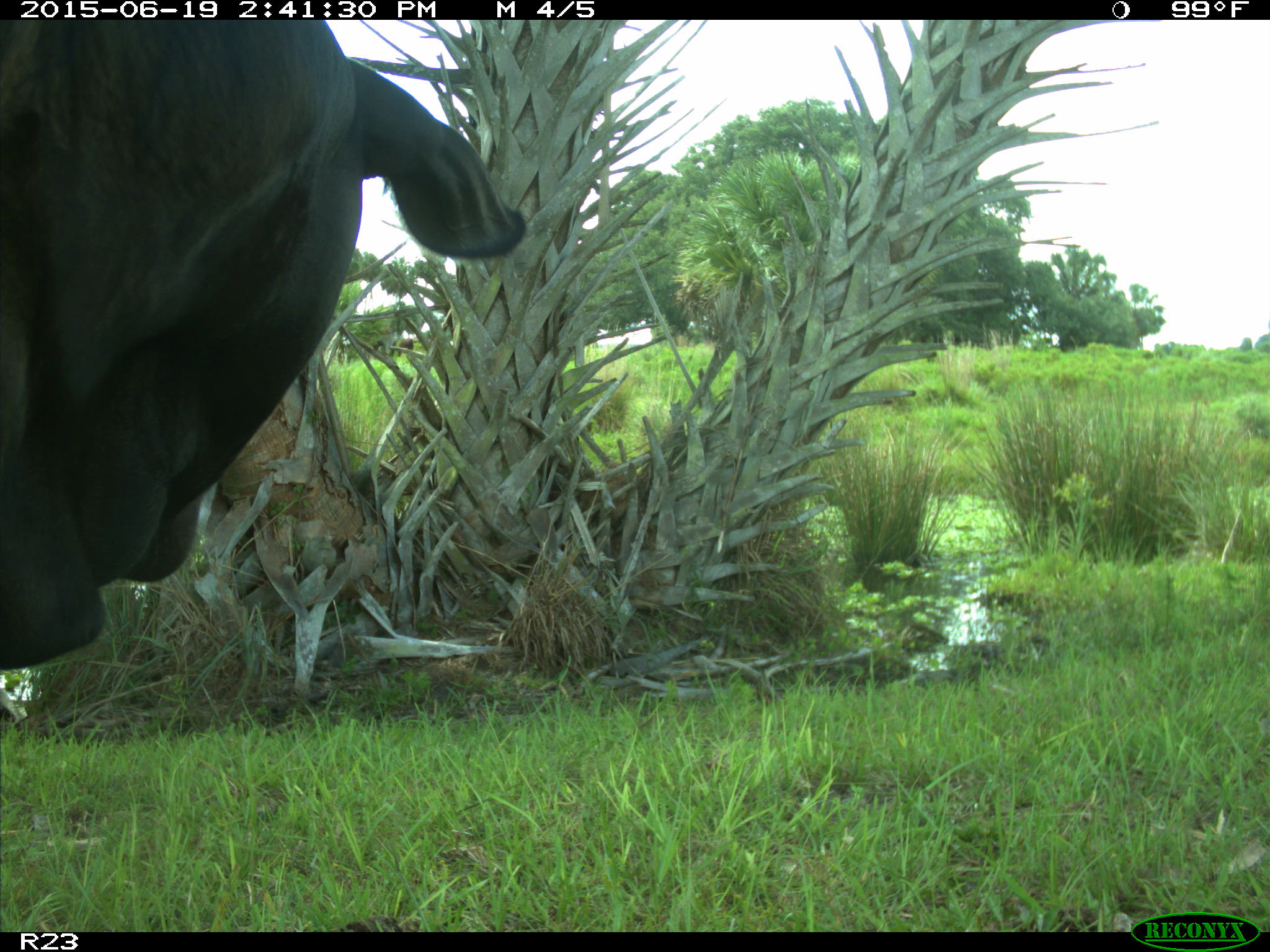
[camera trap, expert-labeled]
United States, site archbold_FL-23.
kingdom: Animalia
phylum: Chordata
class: Mammalia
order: Artiodactyla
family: Bovidae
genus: Bos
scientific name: Bos taurus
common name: domestic cow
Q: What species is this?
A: Bos taurus (domestic cow).